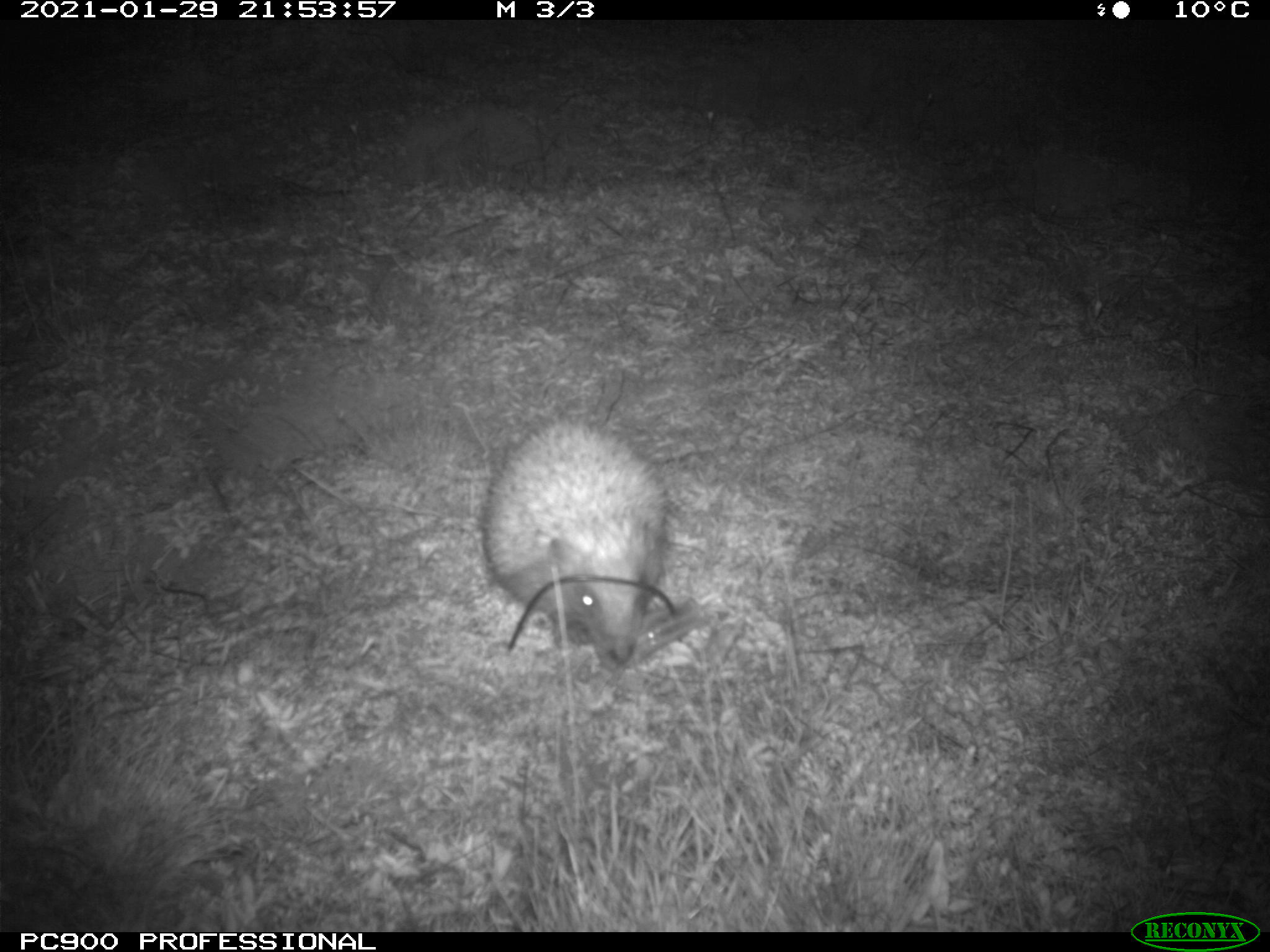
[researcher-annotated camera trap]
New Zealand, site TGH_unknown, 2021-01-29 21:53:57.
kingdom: Animalia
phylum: Chordata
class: Mammalia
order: Eulipotyphla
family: Erinaceidae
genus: Erinaceus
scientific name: Erinaceus europaeus europaeus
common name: european hedgehog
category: hedgehog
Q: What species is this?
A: Hedgehog (european hedgehog) (Erinaceus europaeus europaeus).